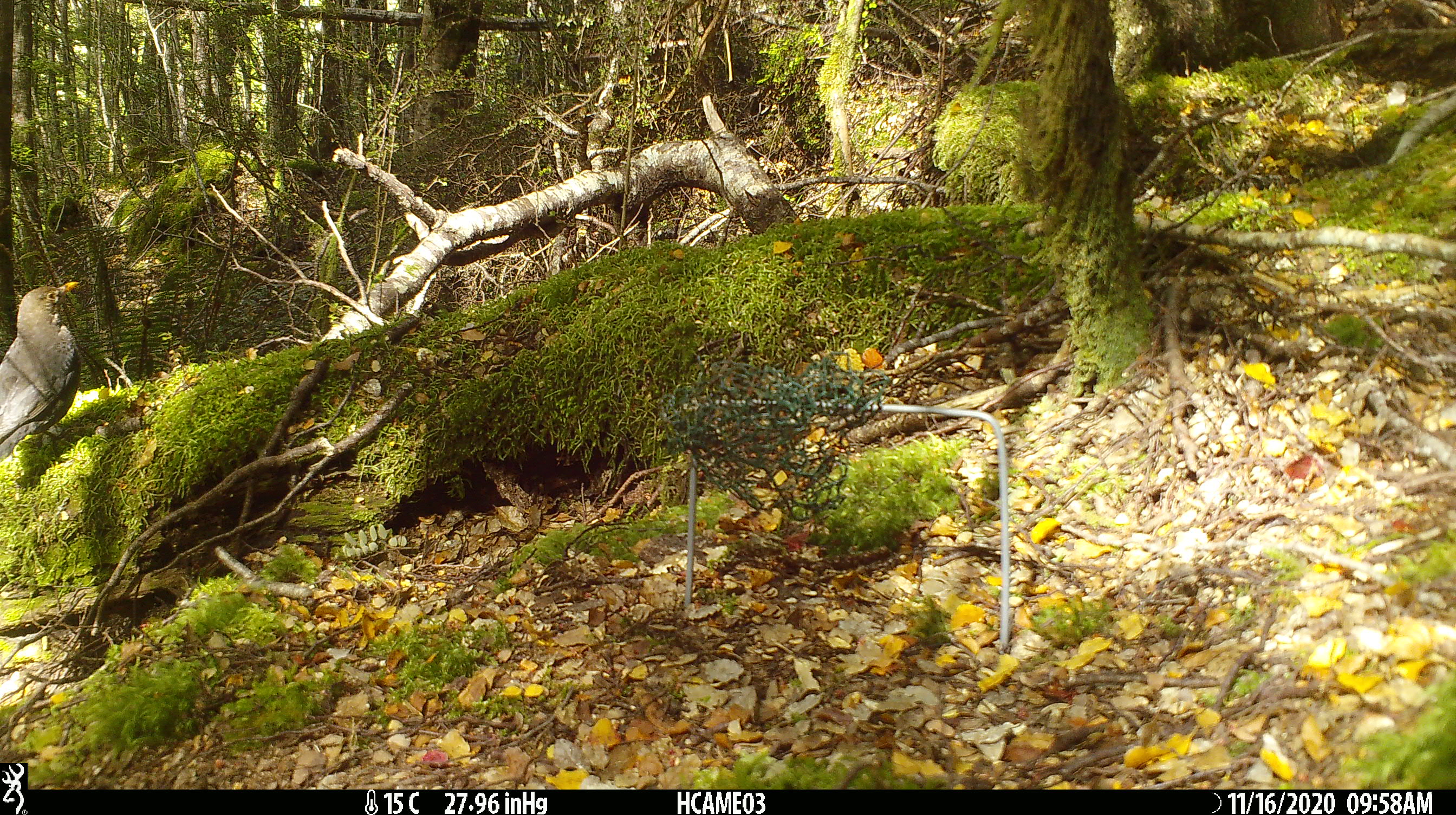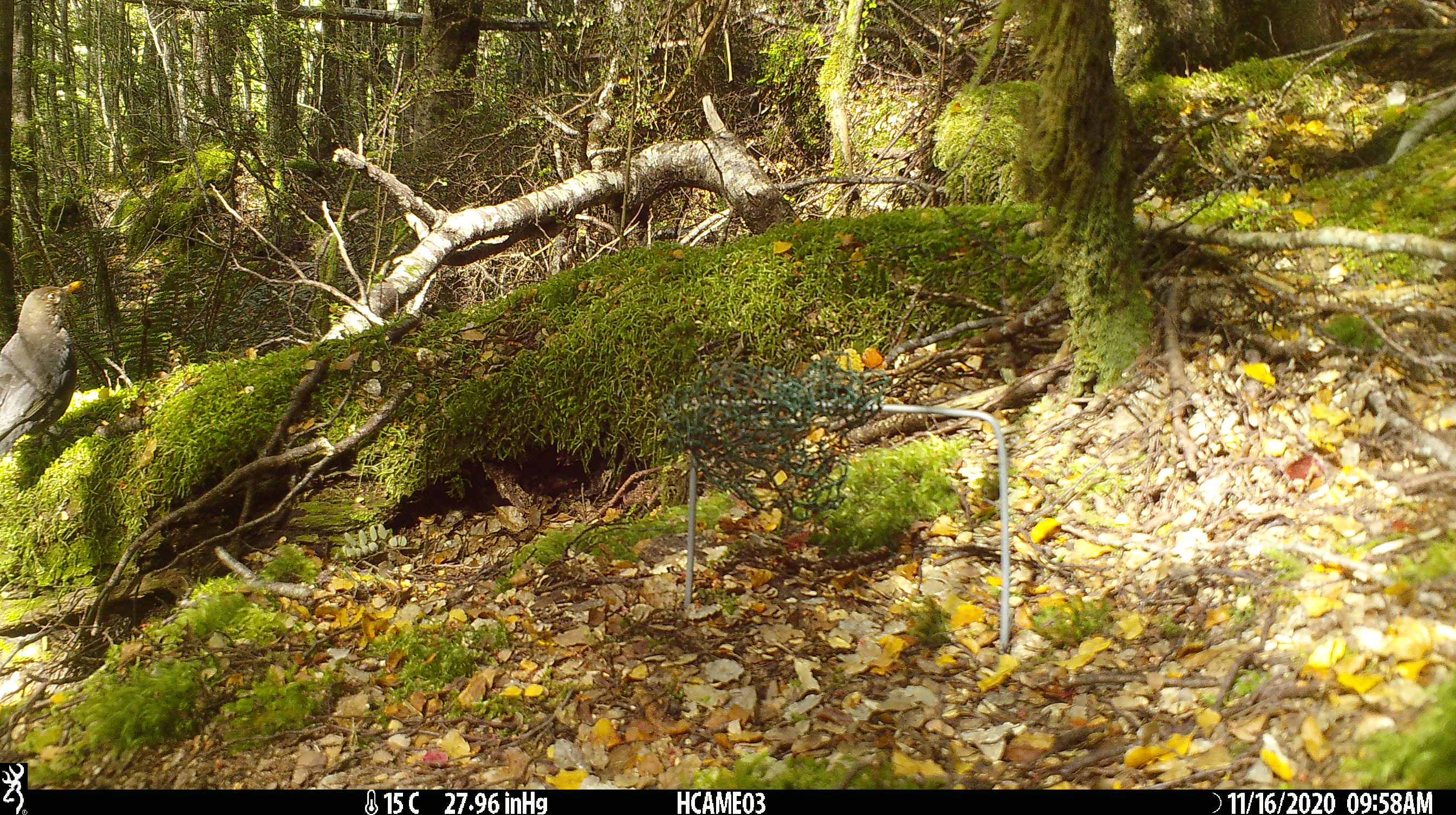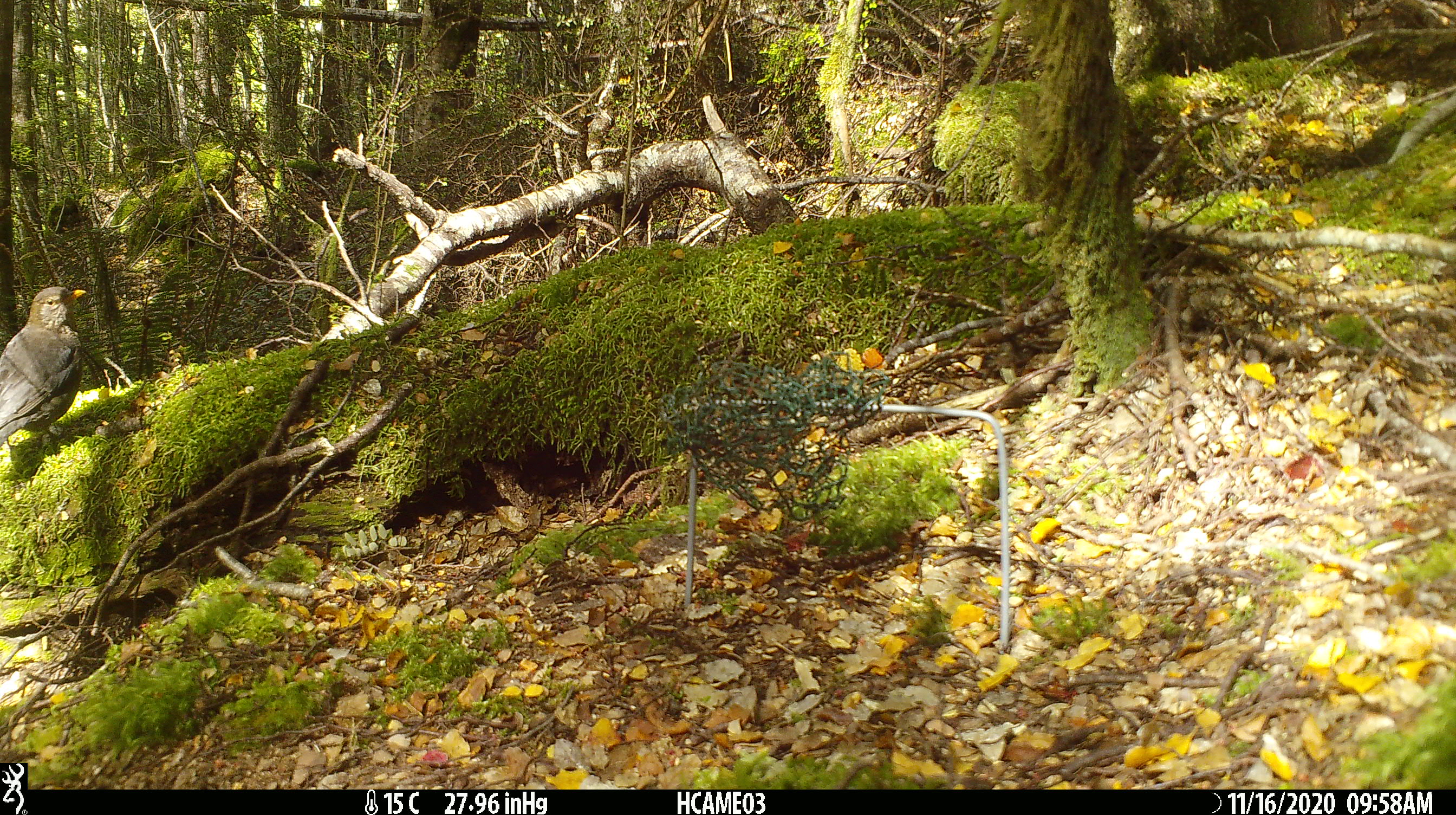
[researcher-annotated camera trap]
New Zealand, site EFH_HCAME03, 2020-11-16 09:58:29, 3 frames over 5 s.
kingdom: Animalia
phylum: Chordata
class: Aves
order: Passeriformes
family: Turdidae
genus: Turdus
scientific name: Turdus merula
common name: eurasian blackbird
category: blackbird